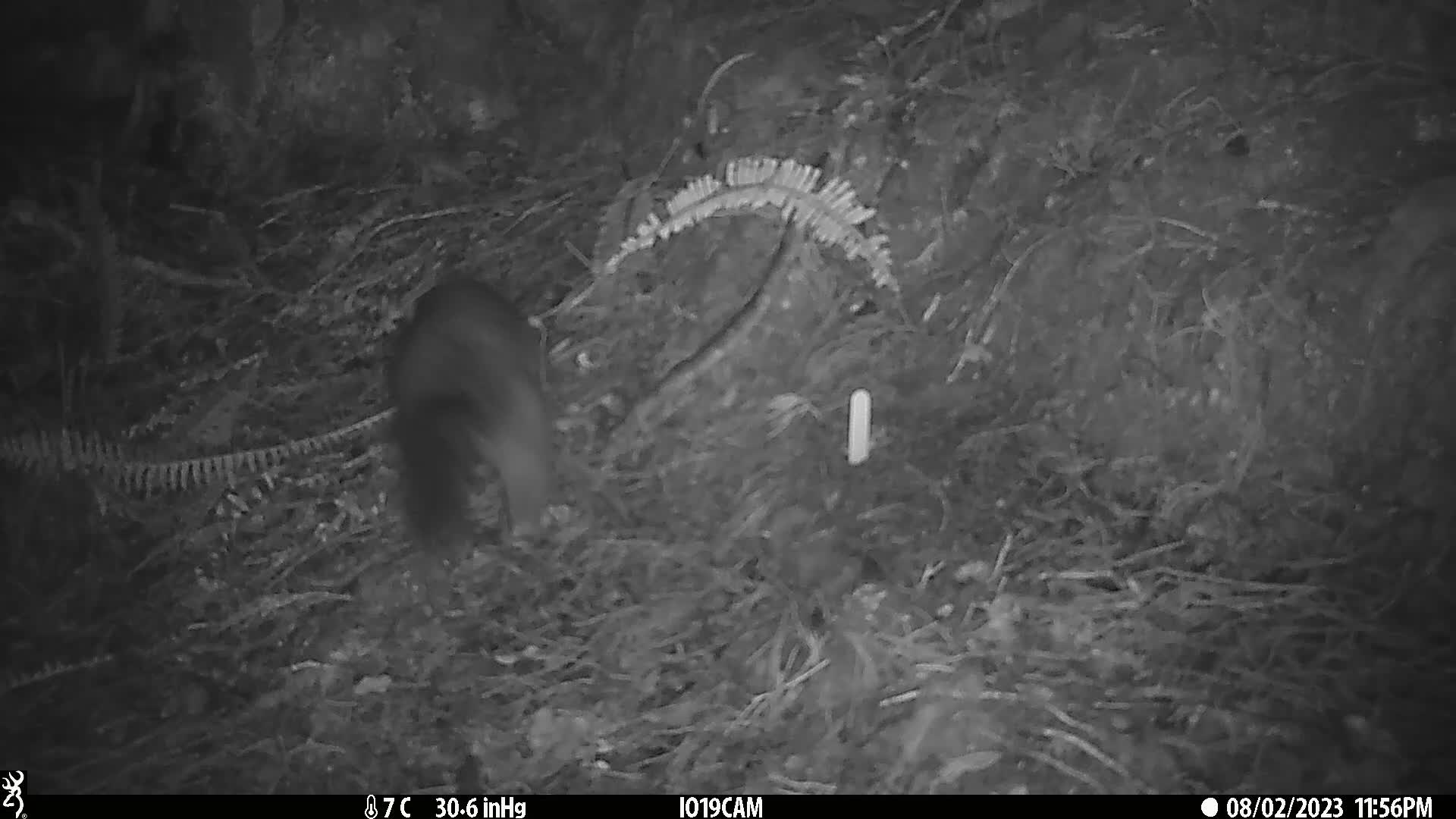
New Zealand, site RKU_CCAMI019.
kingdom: Animalia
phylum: Chordata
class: Mammalia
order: Diprotodontia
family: Phalangeridae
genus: Trichosurus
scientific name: Trichosurus vulpecula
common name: common brushtail possum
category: possum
Possum (common brushtail possum) (Trichosurus vulpecula).